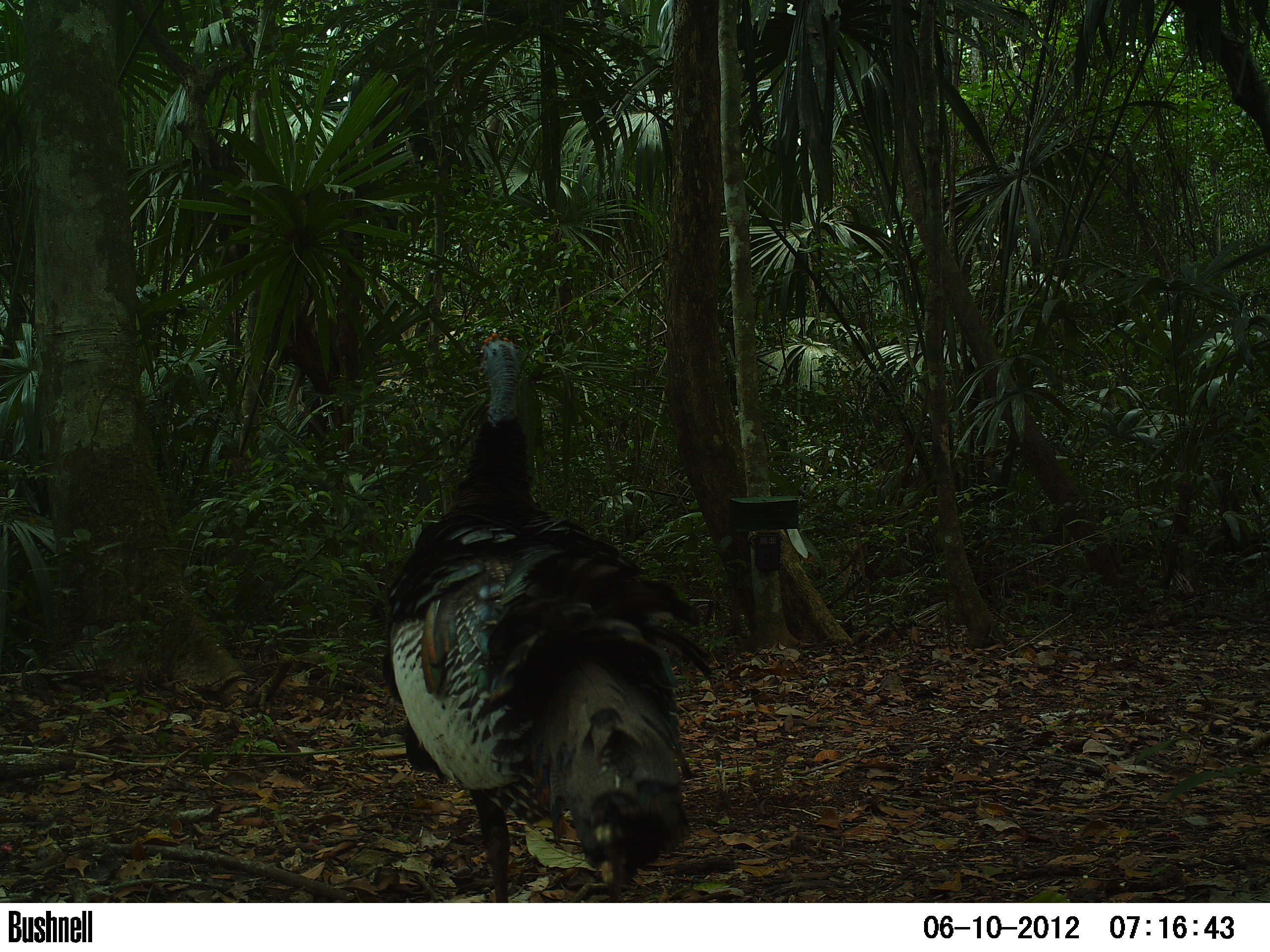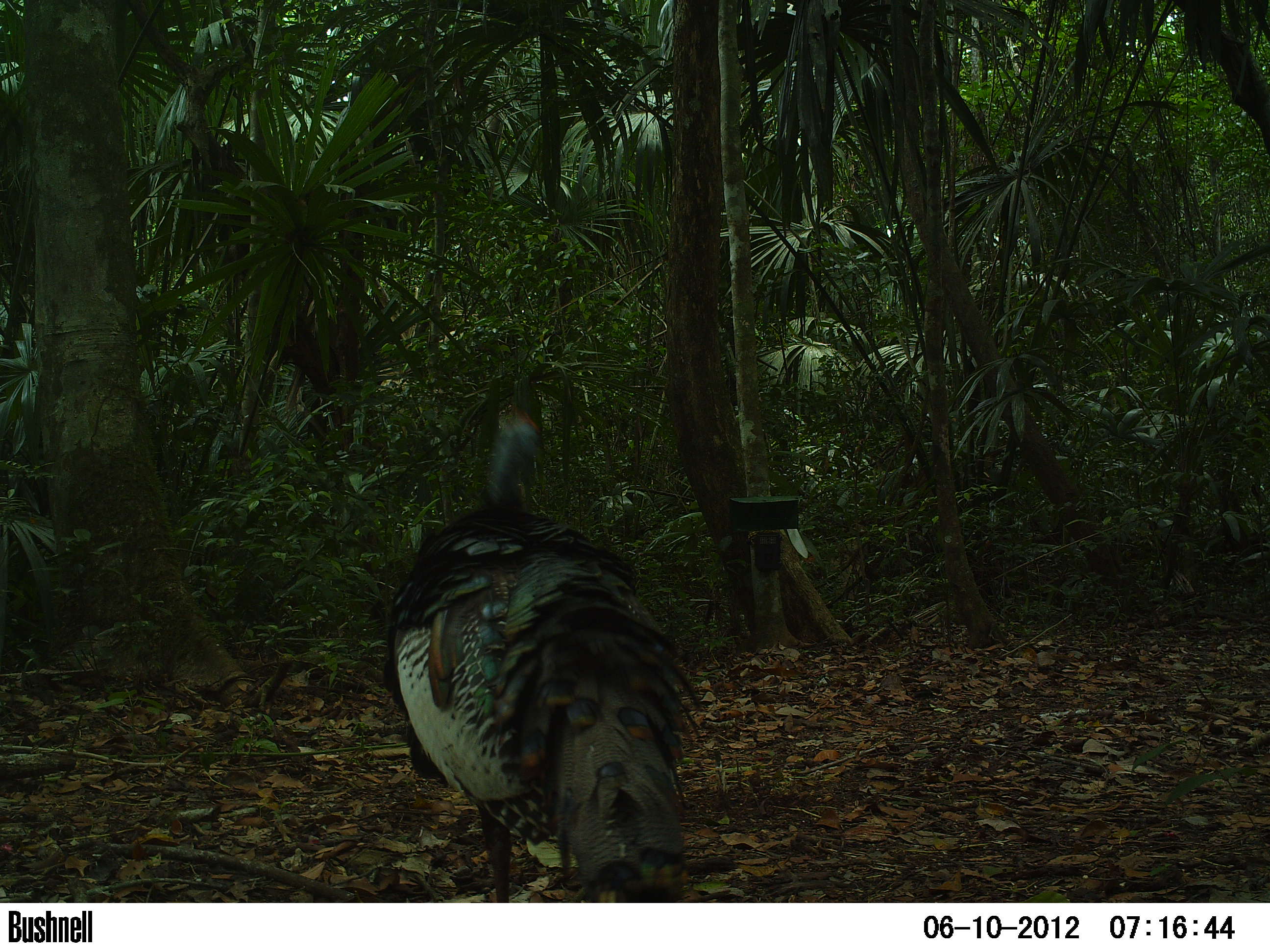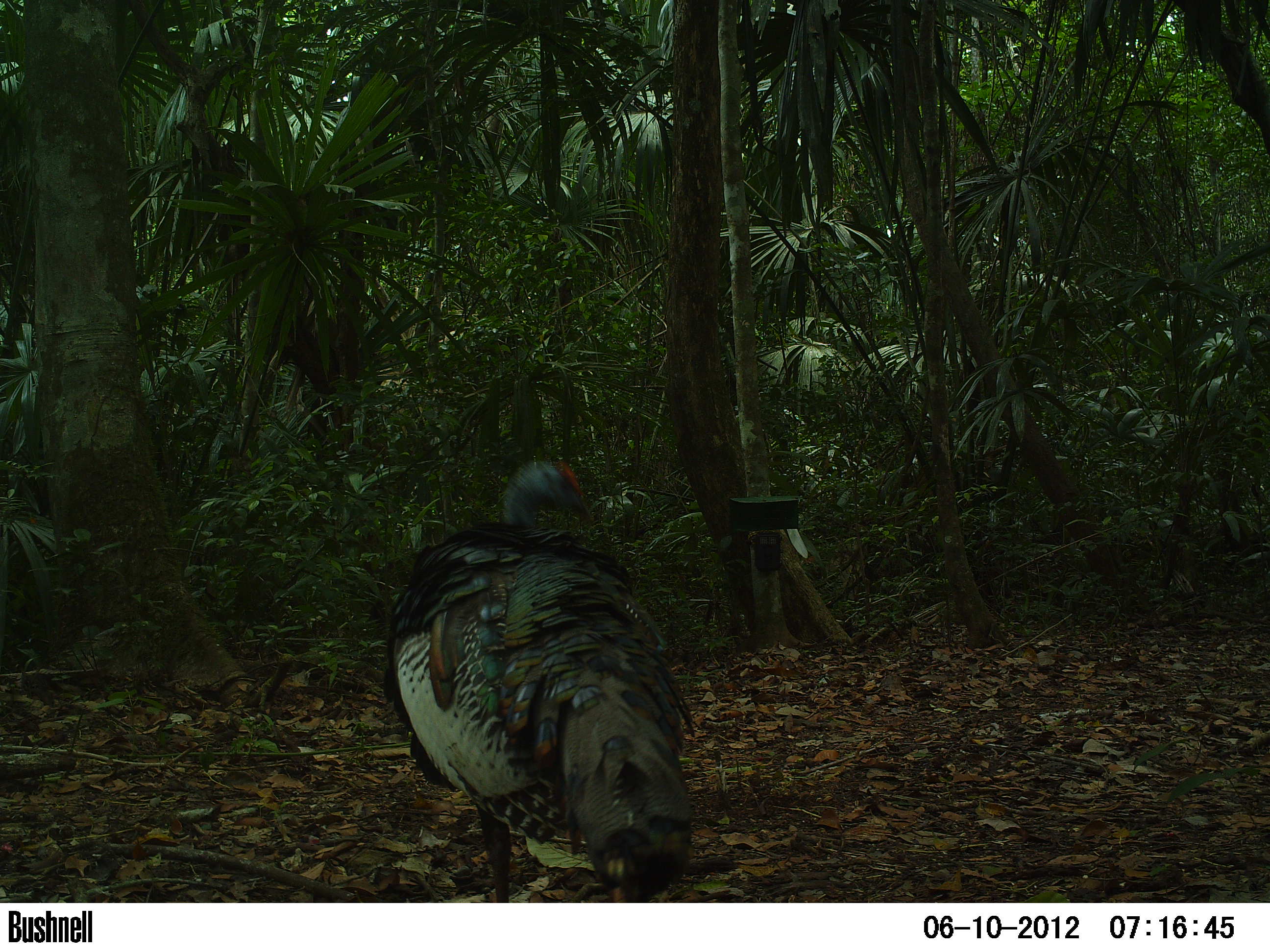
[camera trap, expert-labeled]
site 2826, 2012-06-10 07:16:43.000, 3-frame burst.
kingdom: Animalia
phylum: Chordata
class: Aves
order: Galliformes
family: Phasianidae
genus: Meleagris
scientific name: Meleagris ocellata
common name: ocellated turkey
Meleagris ocellata (ocellated turkey), count 1, age adult.